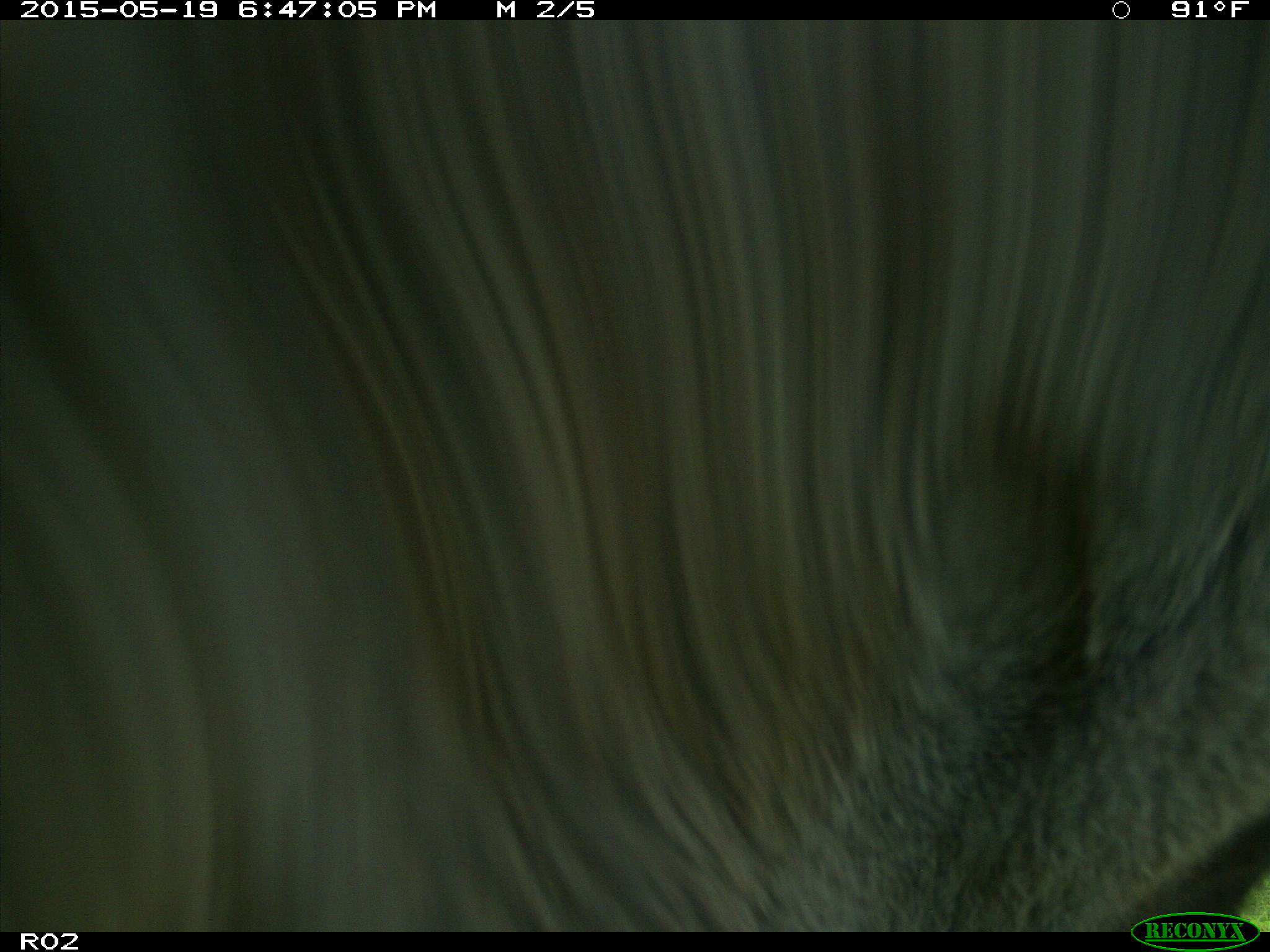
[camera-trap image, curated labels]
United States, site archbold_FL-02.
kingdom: Animalia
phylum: Chordata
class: Mammalia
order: Artiodactyla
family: Bovidae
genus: Bos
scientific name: Bos taurus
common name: domestic cow